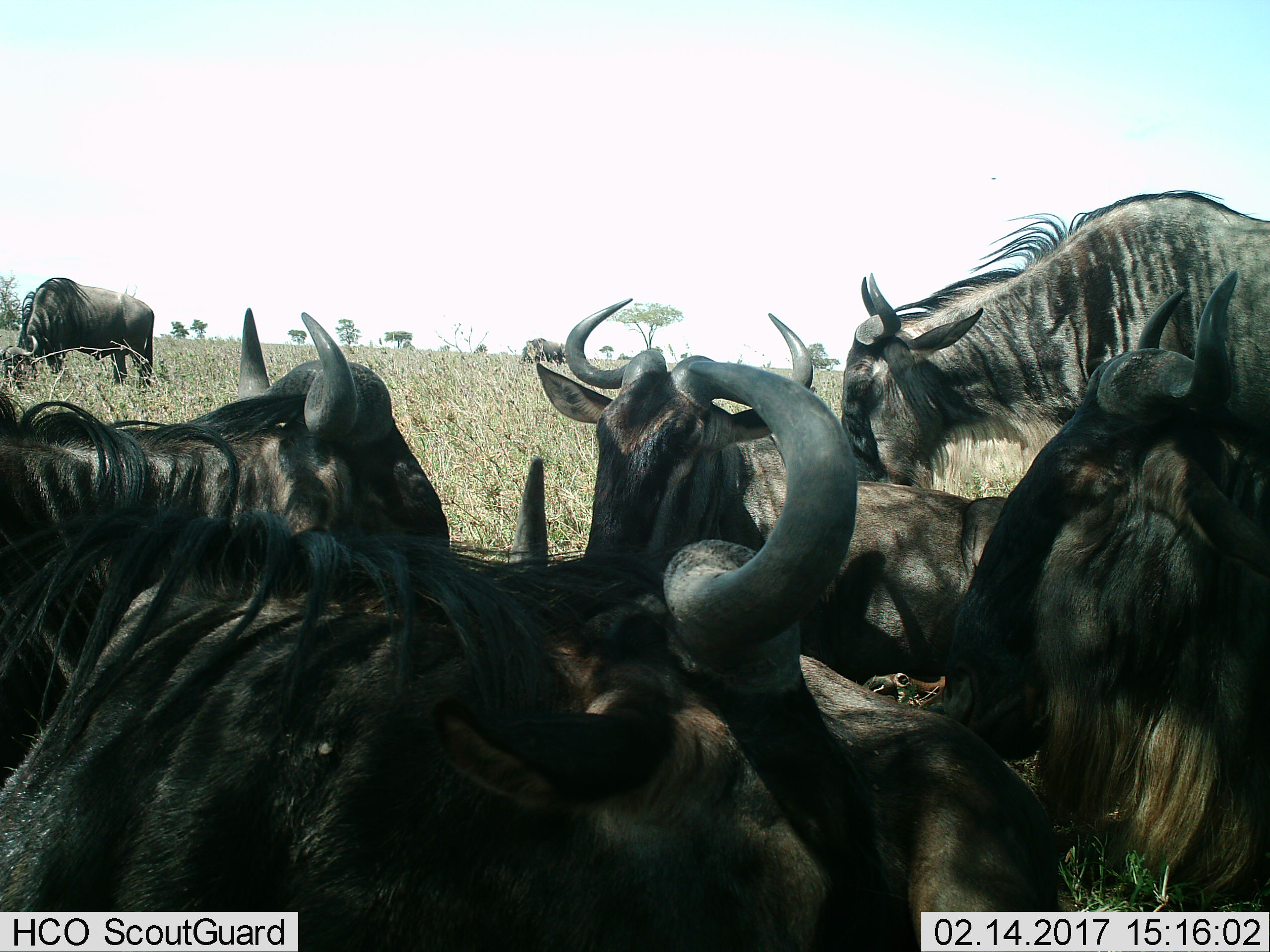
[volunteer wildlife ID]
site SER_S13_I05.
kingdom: Animalia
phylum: Chordata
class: Mammalia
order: Artiodactyla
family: Bovidae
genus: Connochaetes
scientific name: Connochaetes taurinus taurinus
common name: blue wildebeest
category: wildebeestblue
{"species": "wildebeestblue (blue wildebeest) (Connochaetes taurinus taurinus)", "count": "6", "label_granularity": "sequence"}